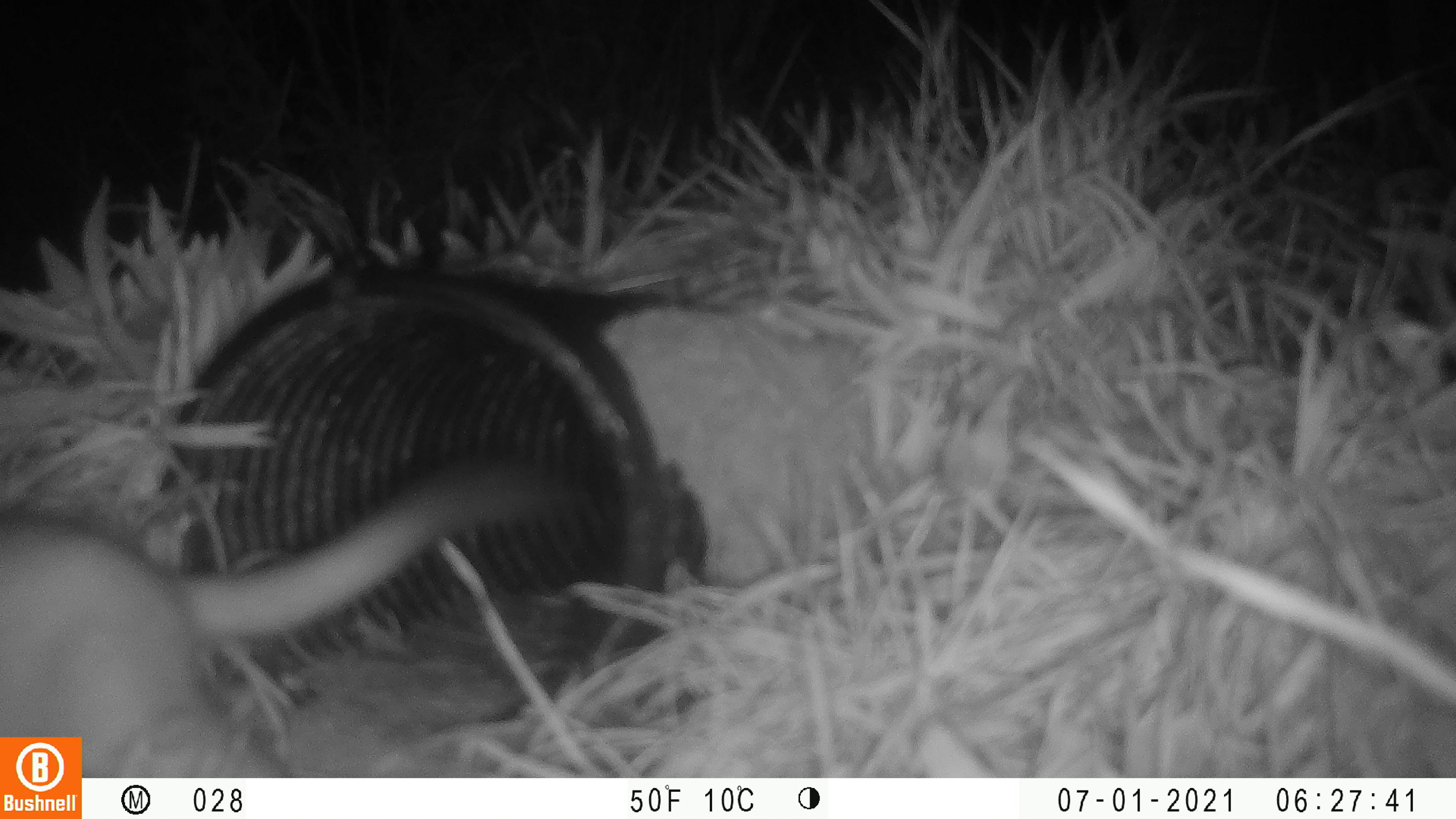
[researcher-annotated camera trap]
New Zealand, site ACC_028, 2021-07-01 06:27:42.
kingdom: Animalia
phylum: Chordata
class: Mammalia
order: Carnivora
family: Mustelidae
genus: Mustela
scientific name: Mustela erminea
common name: stoat